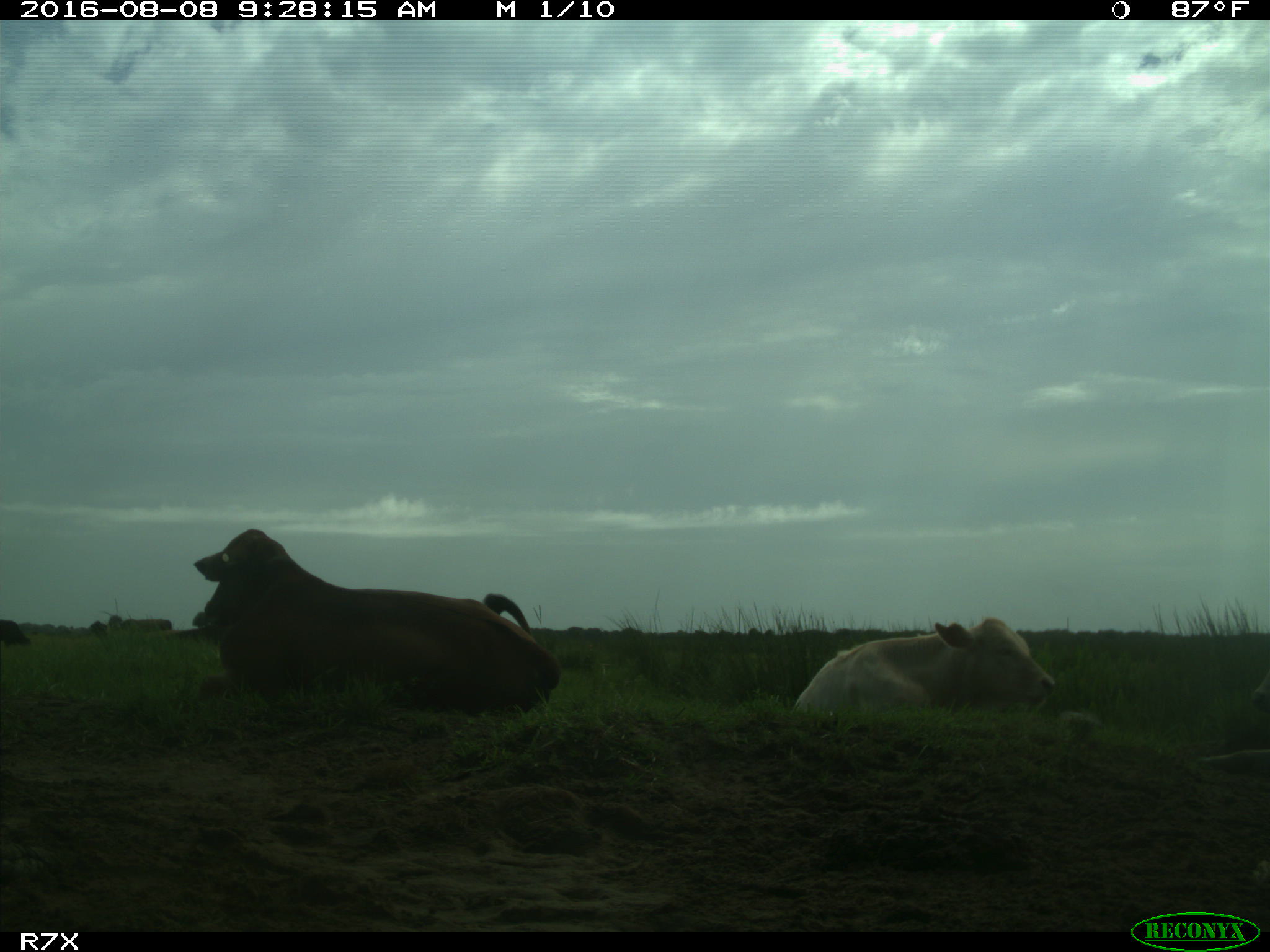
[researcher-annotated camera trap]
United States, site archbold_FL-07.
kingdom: Animalia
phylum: Chordata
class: Mammalia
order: Artiodactyla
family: Bovidae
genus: Bos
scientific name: Bos taurus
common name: domestic cow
Bos taurus (domestic cow).